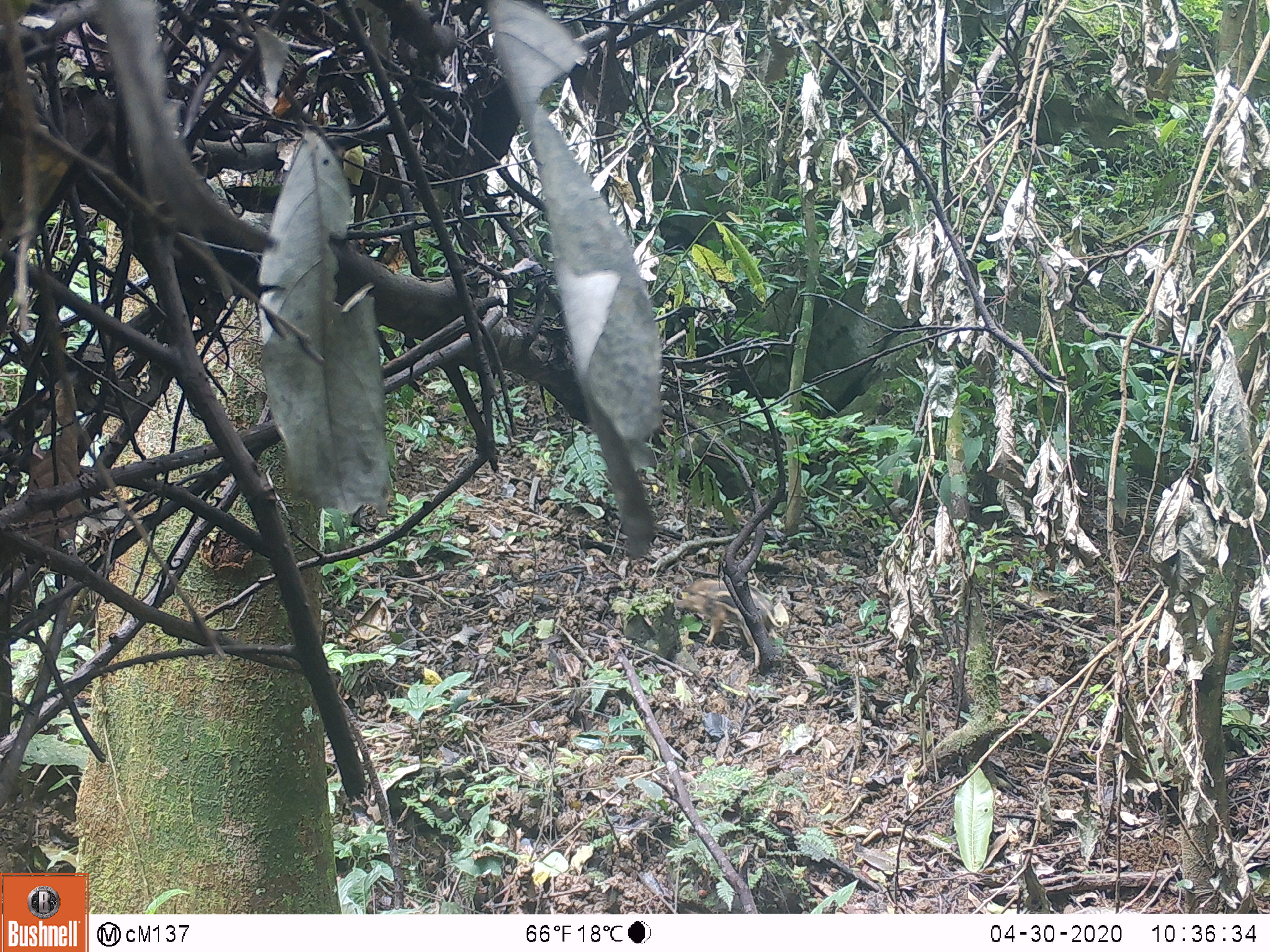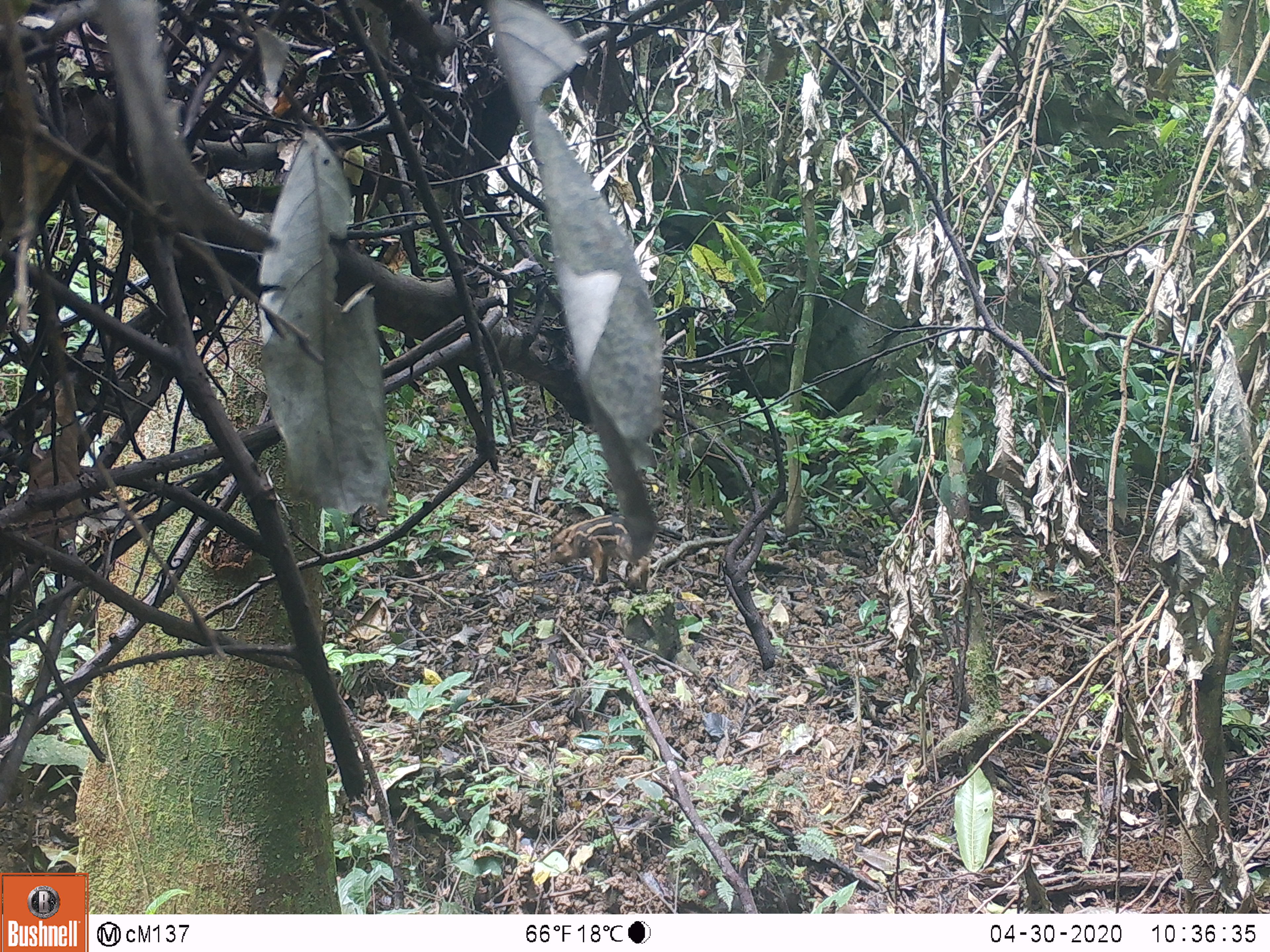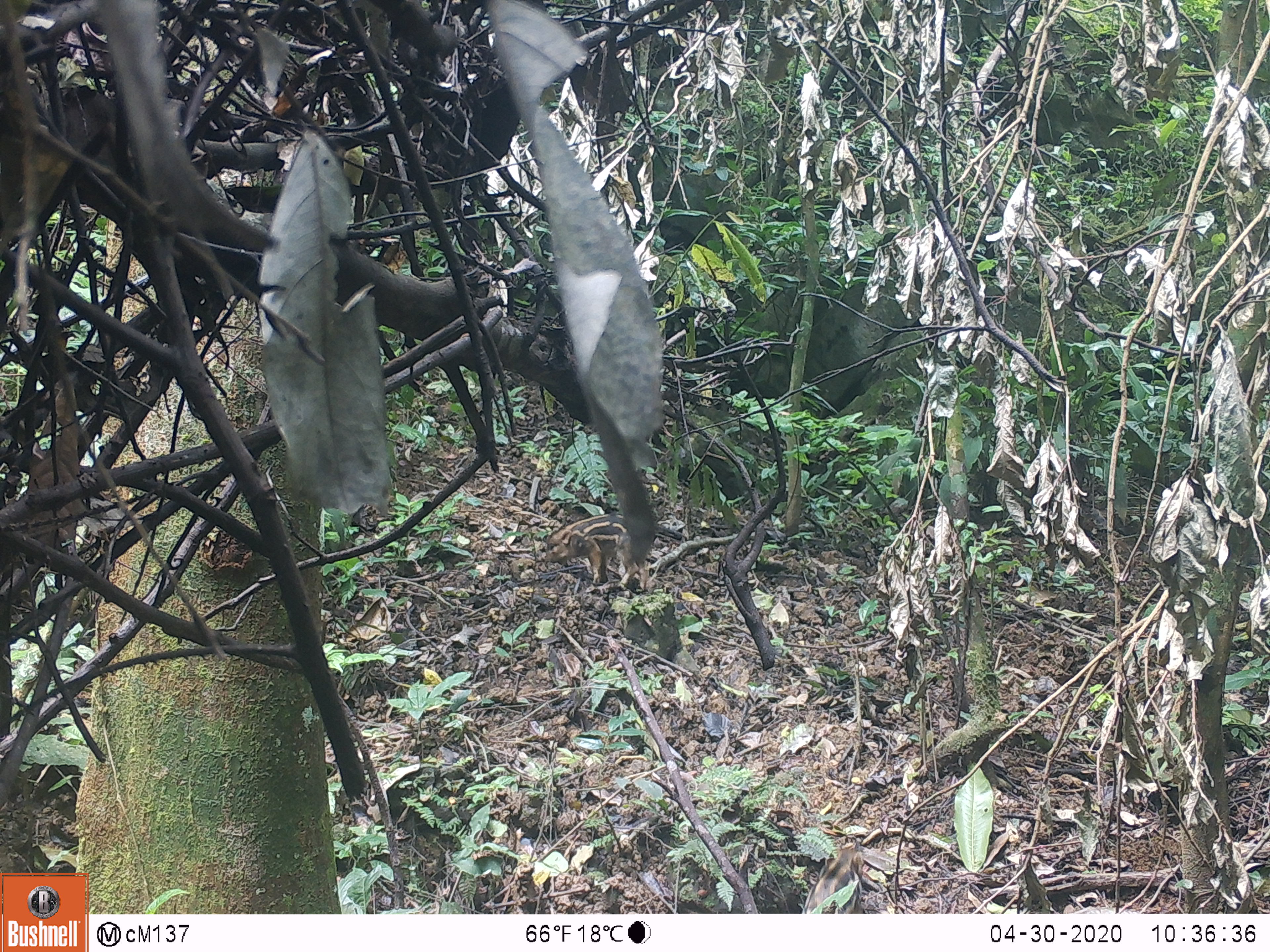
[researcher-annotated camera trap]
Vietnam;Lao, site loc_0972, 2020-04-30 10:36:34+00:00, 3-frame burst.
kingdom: Animalia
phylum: Chordata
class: Mammalia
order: Artiodactyla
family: Suidae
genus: Sus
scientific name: Sus scrofa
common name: eurasian wild pig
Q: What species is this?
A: Eurasian wild pig (Sus scrofa).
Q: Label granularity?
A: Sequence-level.